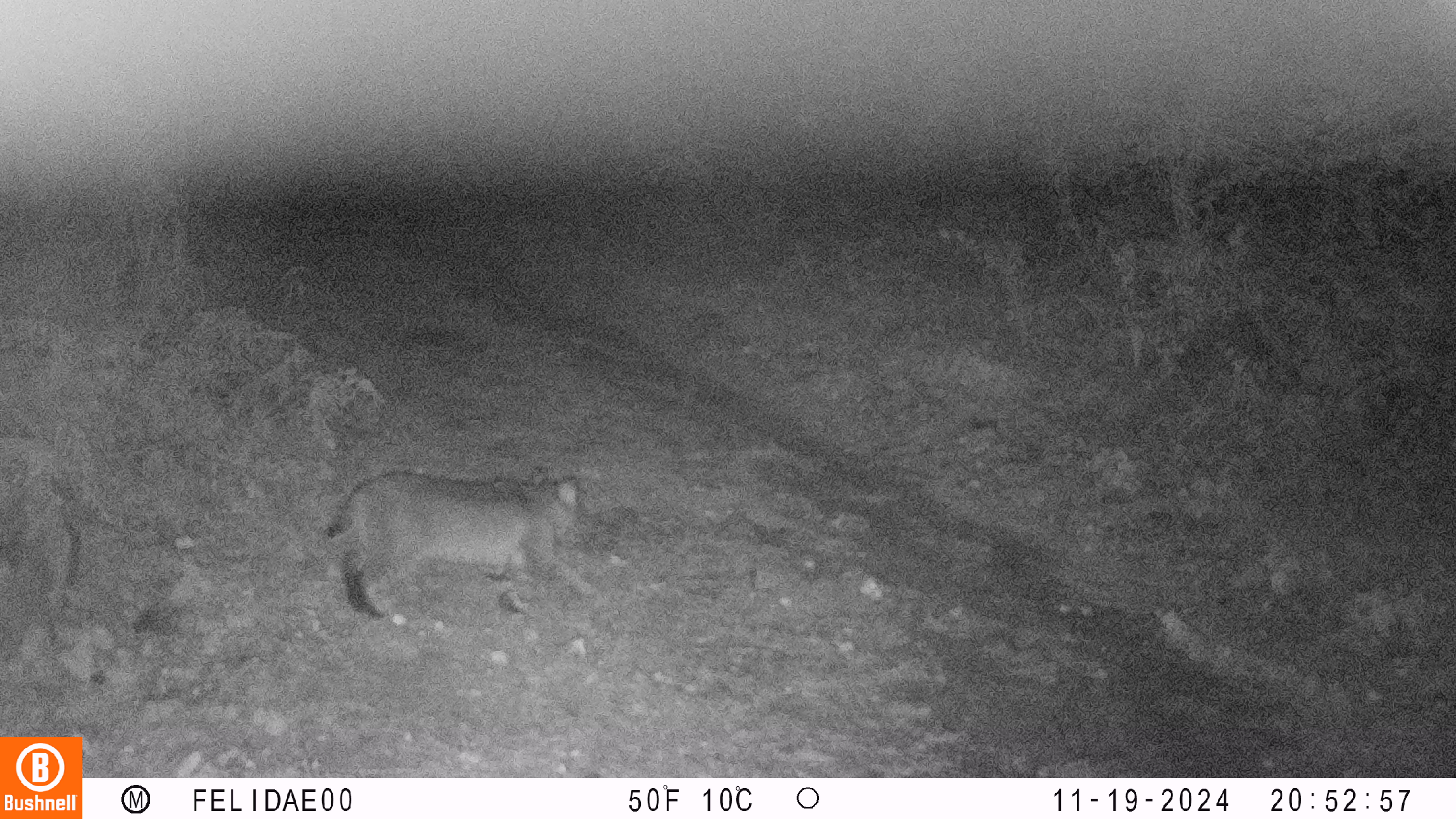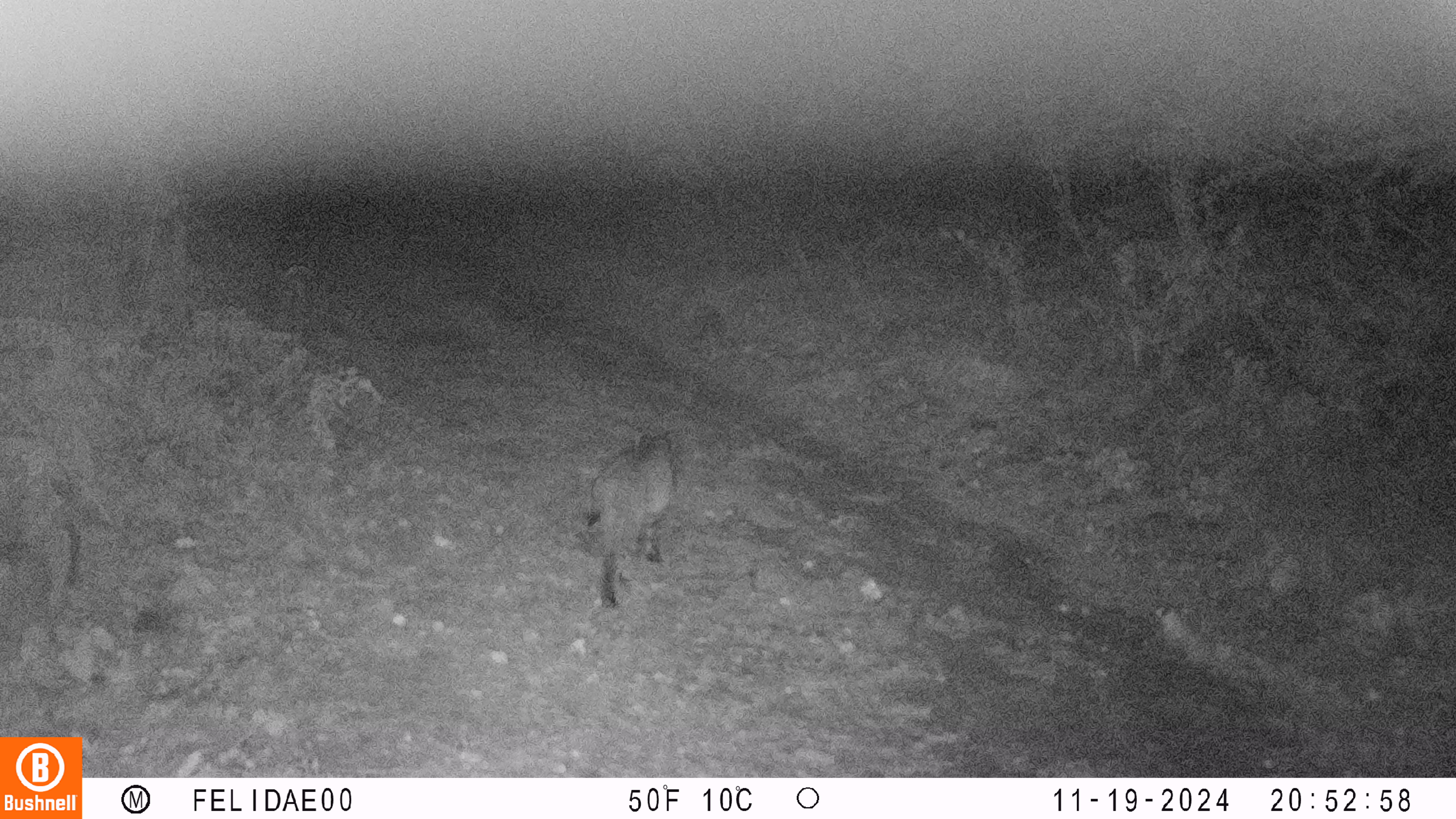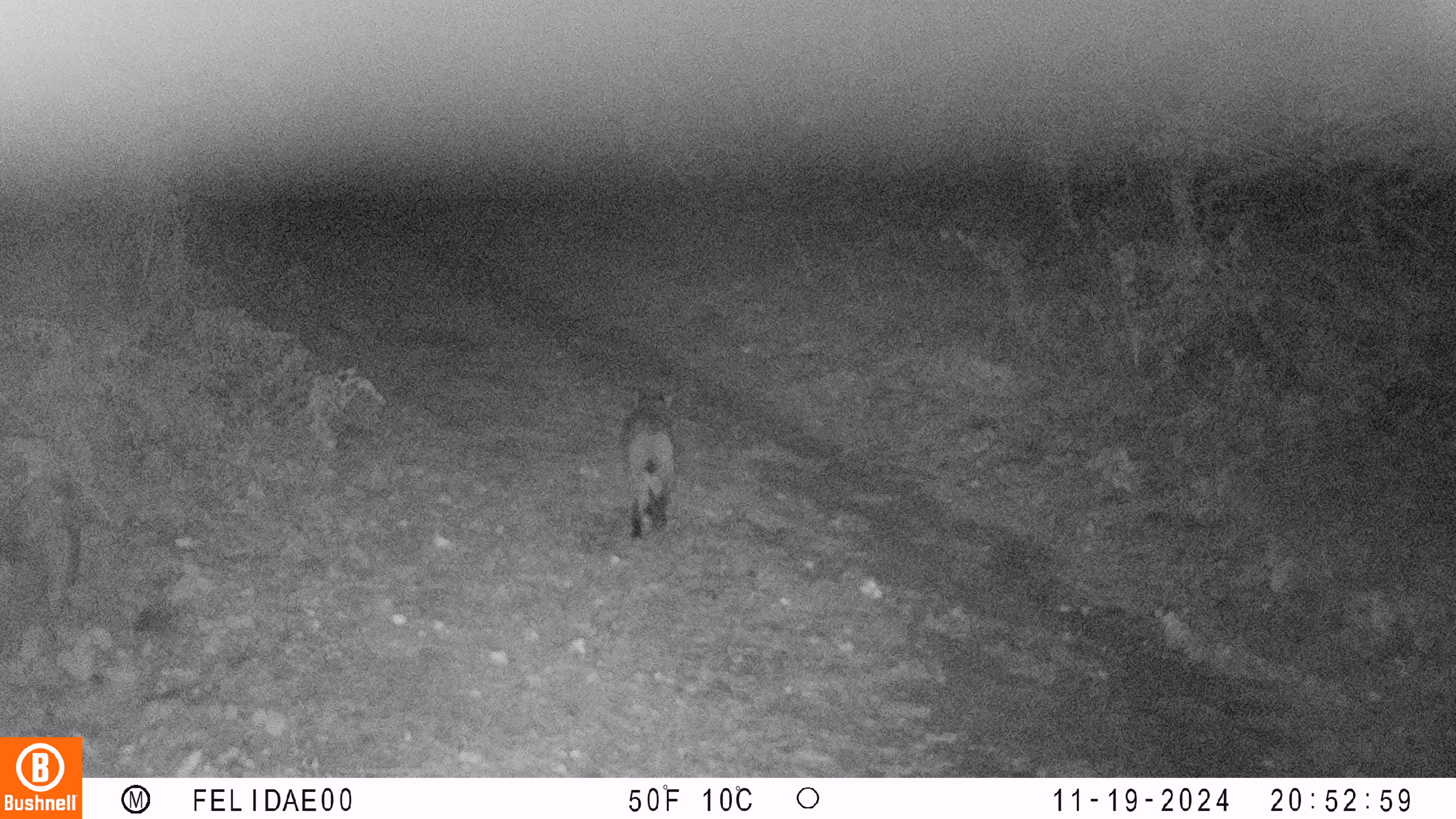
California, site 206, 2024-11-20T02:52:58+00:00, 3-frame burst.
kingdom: Animalia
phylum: Chordata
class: Mammalia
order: Carnivora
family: Felidae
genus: Lynx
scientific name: Lynx rufus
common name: bobcat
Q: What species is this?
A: Bobcat (Lynx rufus).